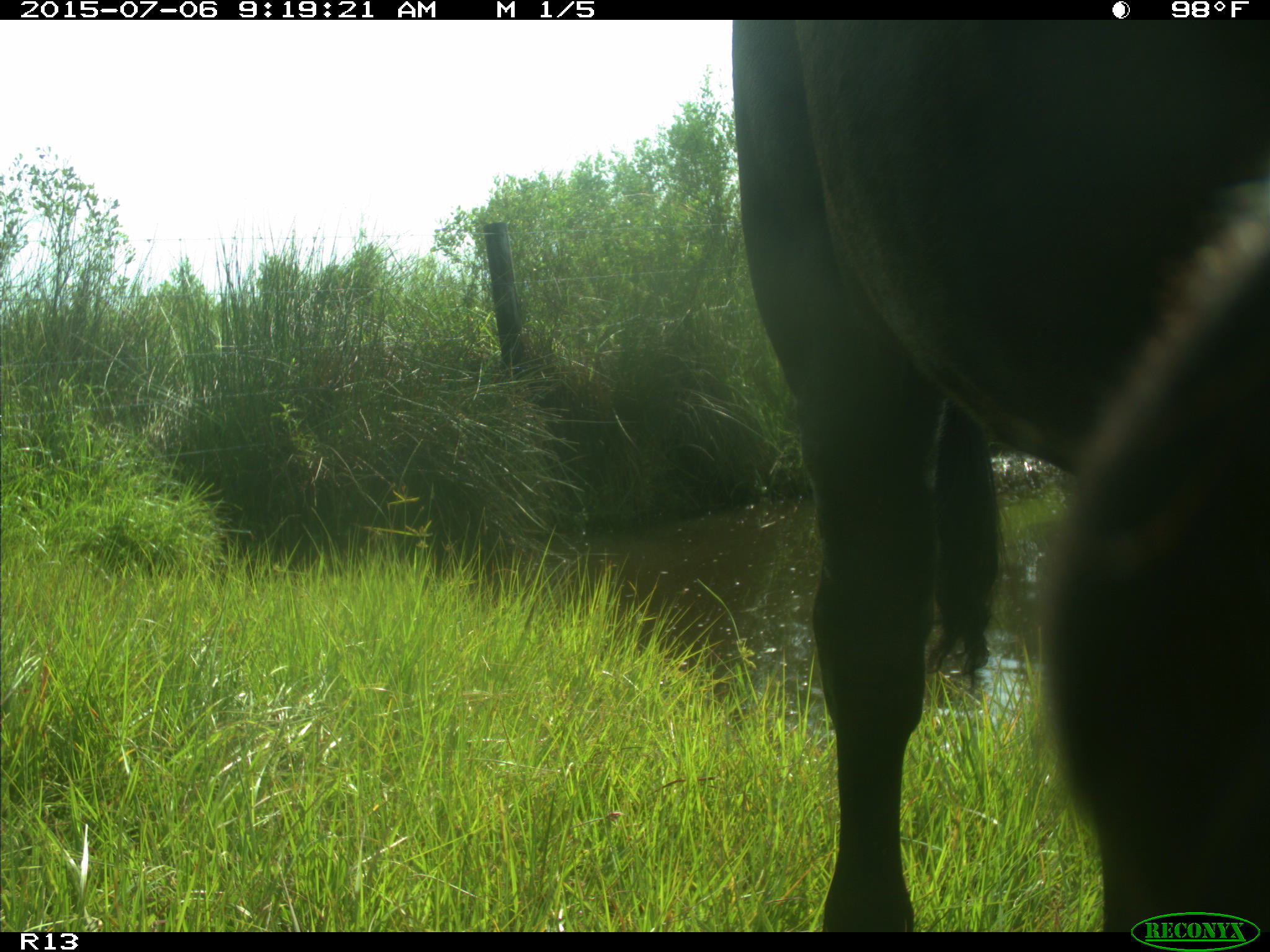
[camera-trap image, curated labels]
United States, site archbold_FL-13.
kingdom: Animalia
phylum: Chordata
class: Mammalia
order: Artiodactyla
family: Bovidae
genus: Bos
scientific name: Bos taurus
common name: domestic cow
Bos taurus (domestic cow).